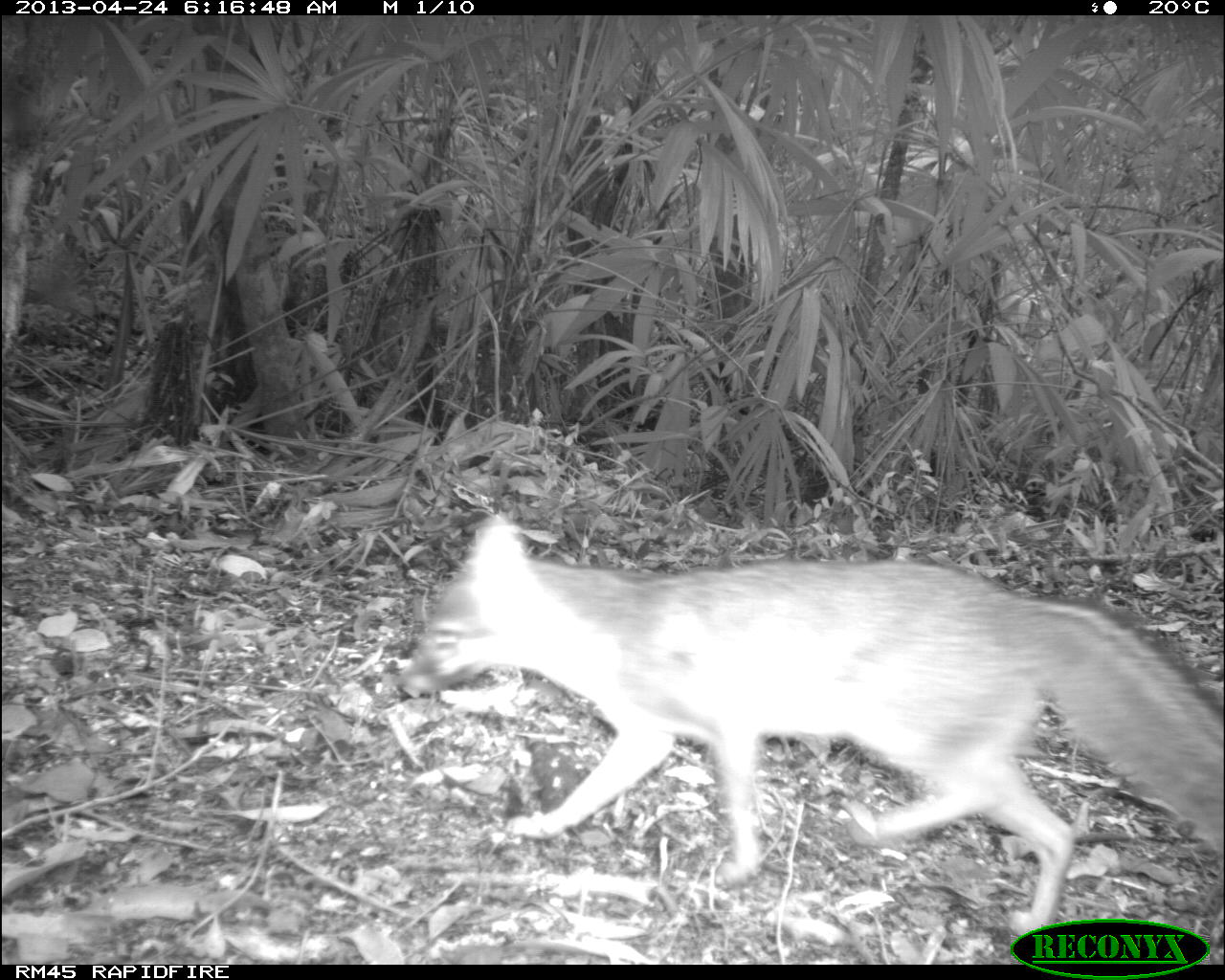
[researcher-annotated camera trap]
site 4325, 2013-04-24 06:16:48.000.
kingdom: Animalia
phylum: Chordata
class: Mammalia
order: Carnivora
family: Canidae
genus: Urocyon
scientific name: Urocyon cinereoargenteus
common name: gray fox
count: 1